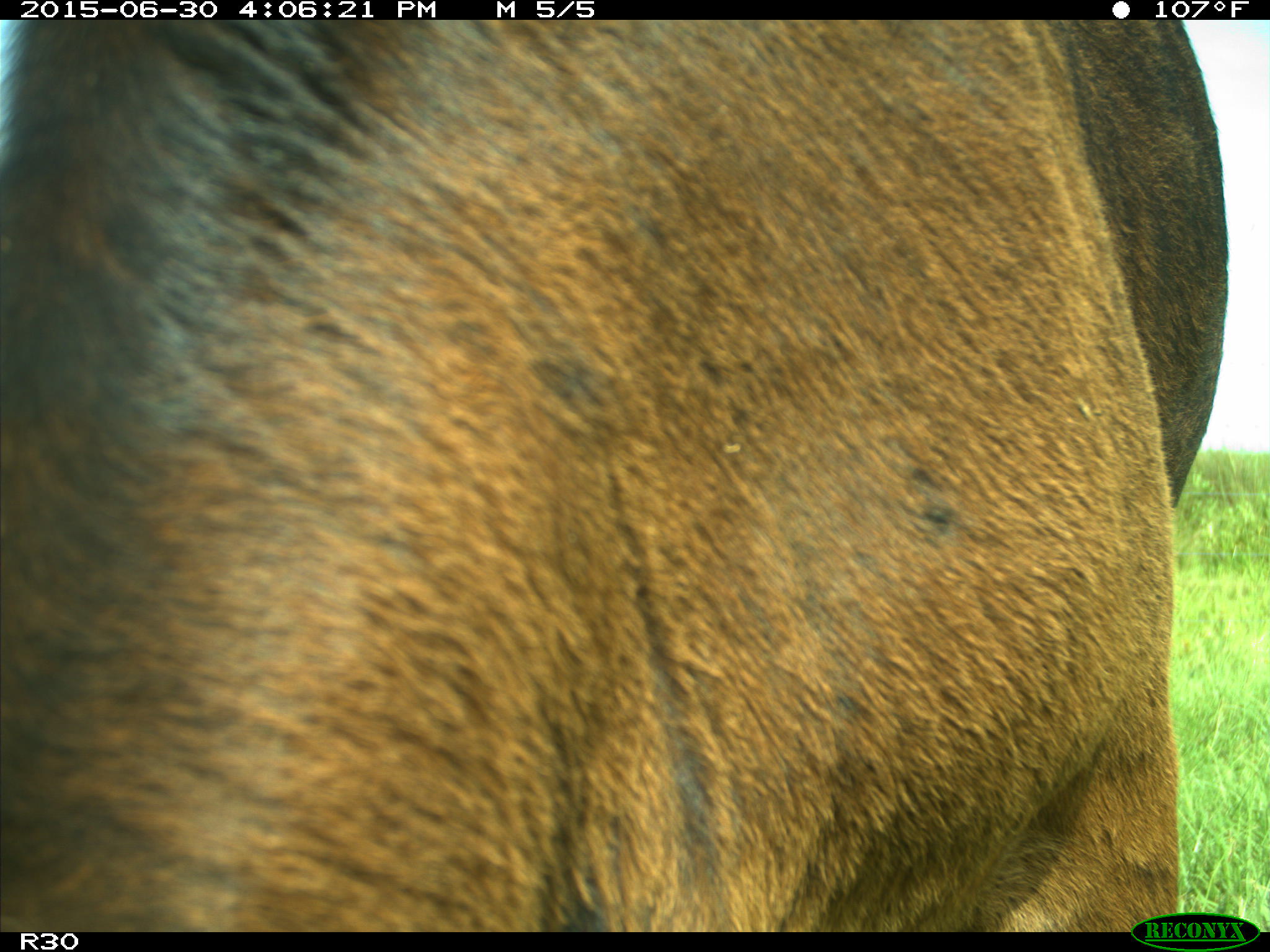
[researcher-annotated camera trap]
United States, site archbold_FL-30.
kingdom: Animalia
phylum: Chordata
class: Mammalia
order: Artiodactyla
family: Bovidae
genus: Bos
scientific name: Bos taurus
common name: domestic cow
Bos taurus (domestic cow).